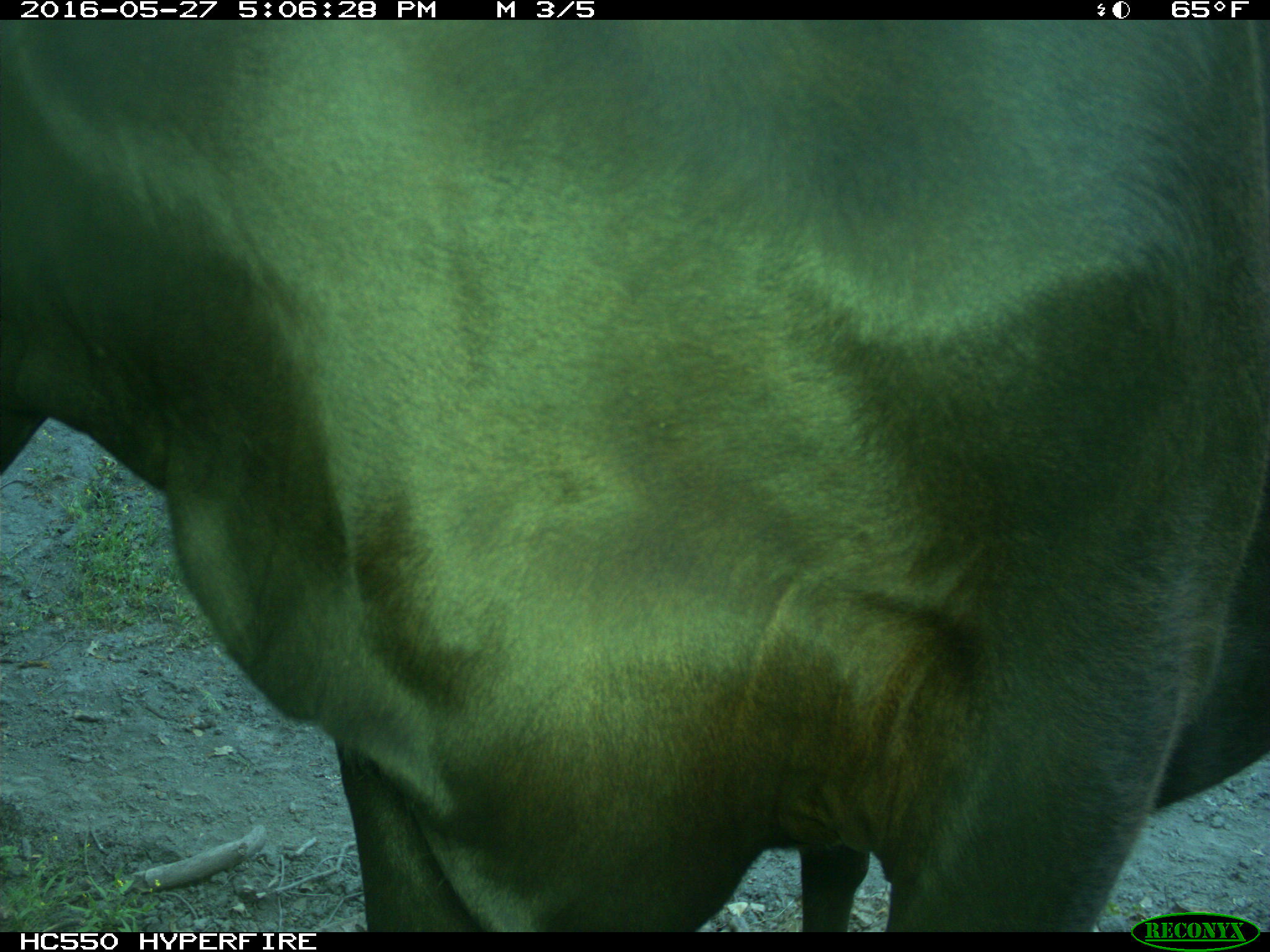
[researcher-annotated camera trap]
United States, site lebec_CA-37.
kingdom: Animalia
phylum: Chordata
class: Mammalia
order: Artiodactyla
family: Bovidae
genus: Bos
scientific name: Bos taurus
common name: domestic cow